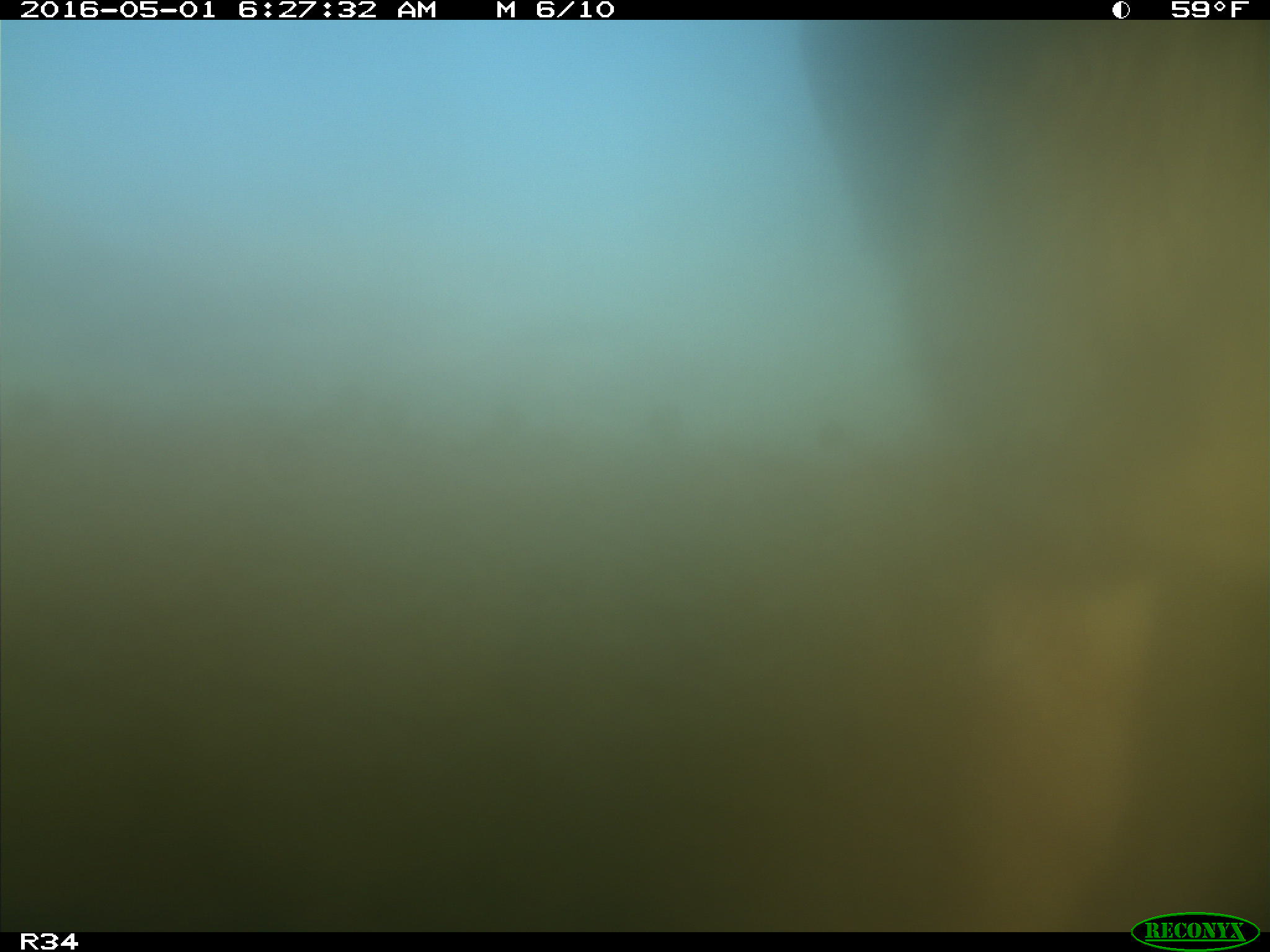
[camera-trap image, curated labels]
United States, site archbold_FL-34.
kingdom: Animalia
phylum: Chordata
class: Mammalia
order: Artiodactyla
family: Bovidae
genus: Bos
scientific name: Bos taurus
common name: domestic cow